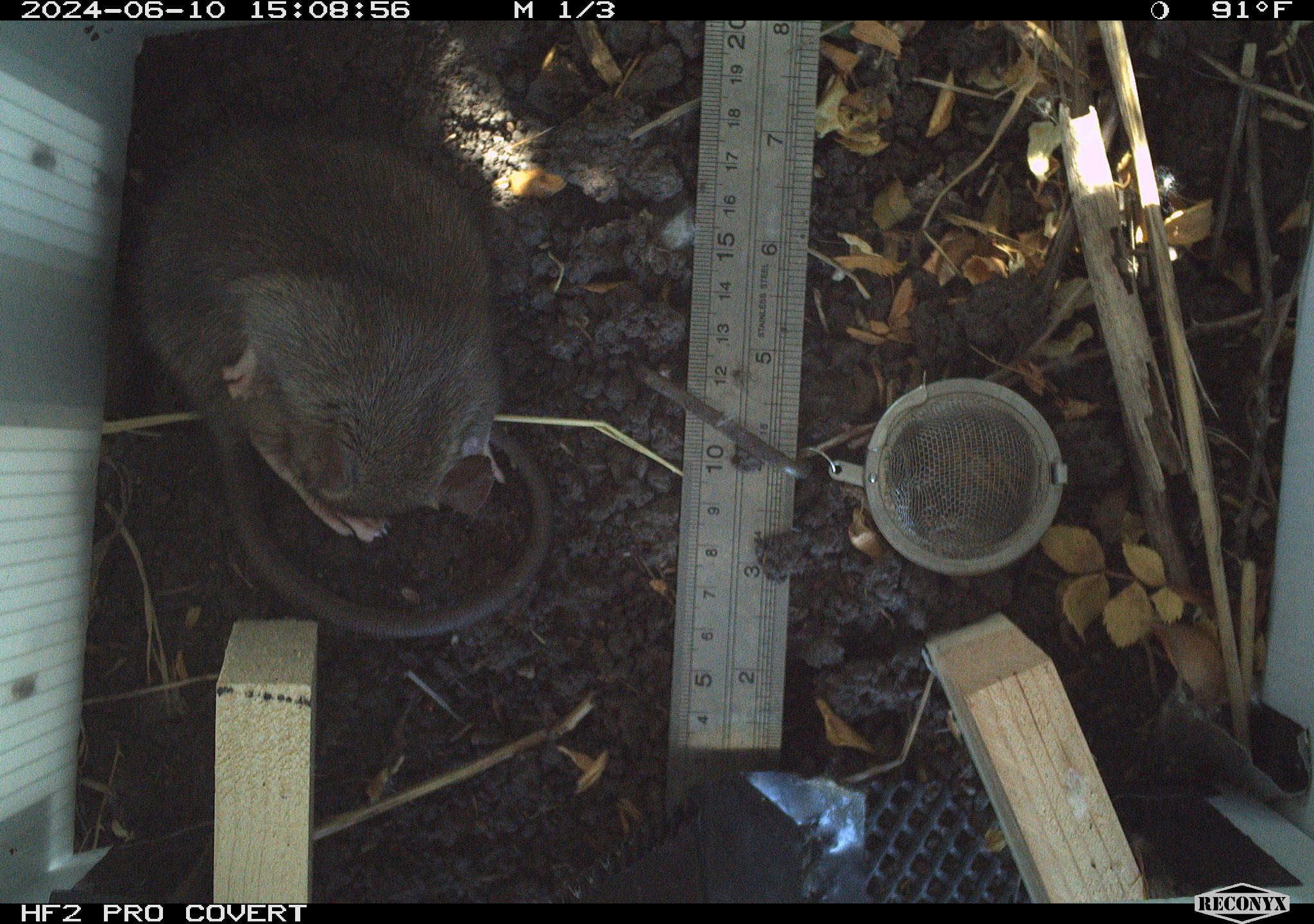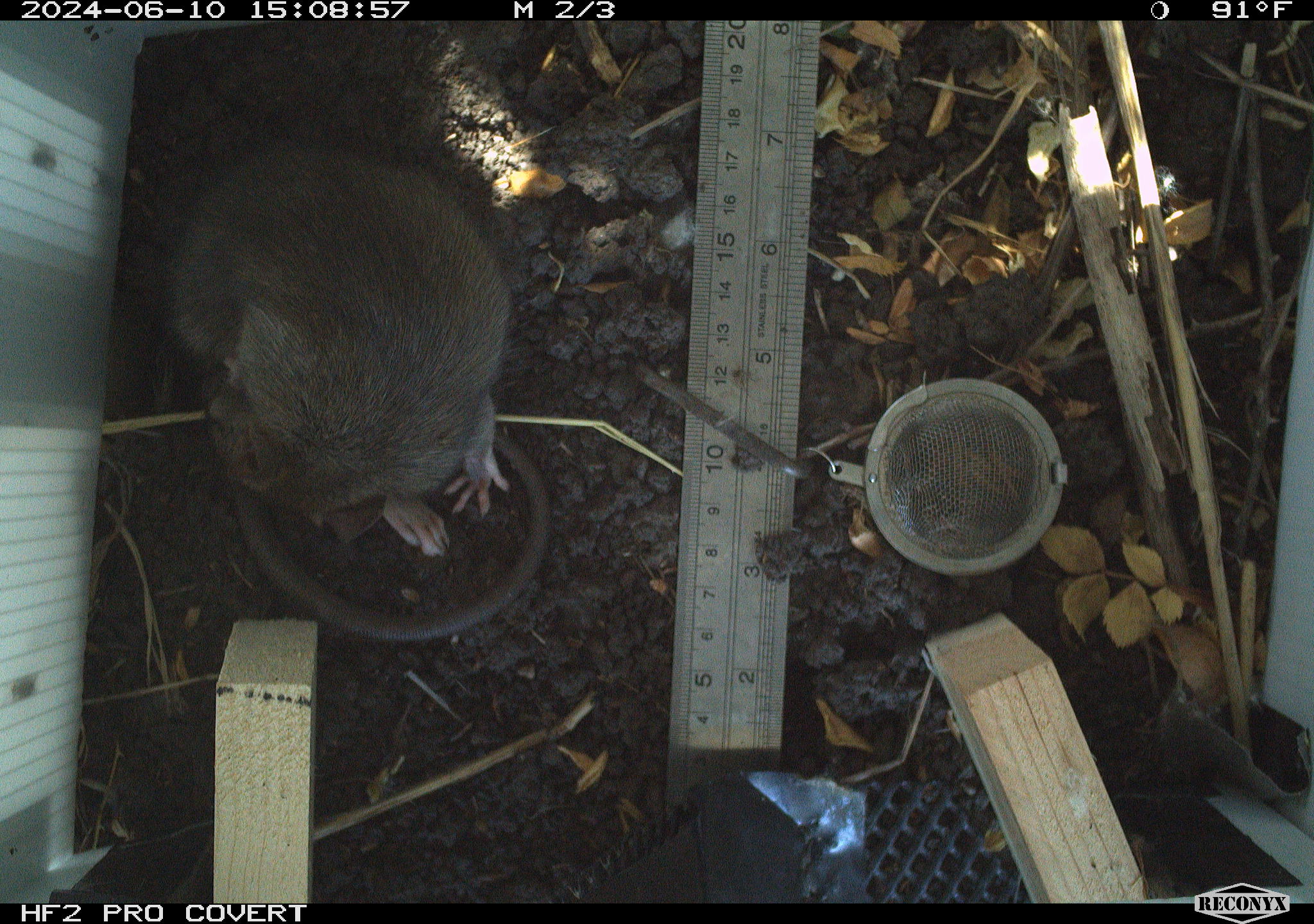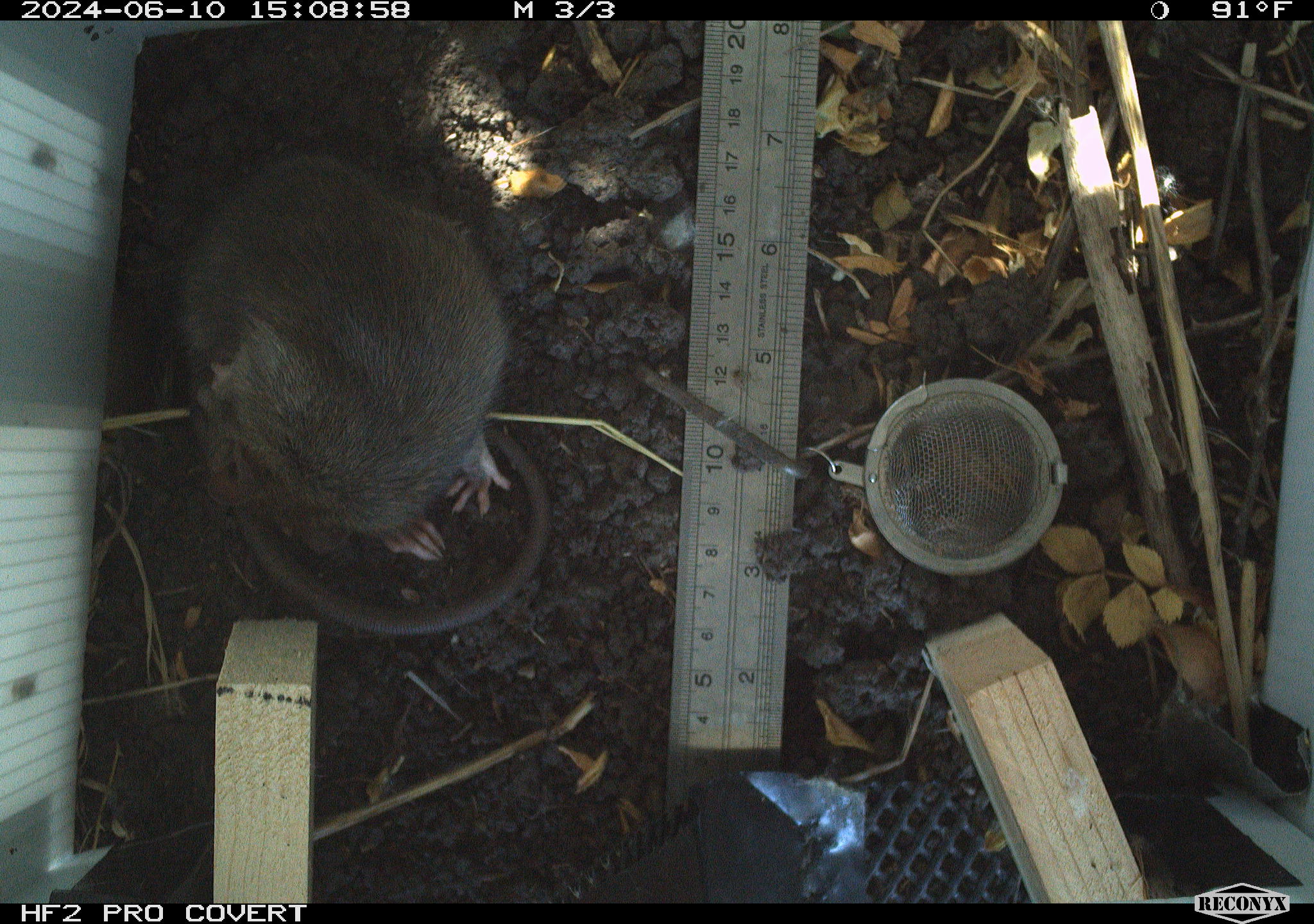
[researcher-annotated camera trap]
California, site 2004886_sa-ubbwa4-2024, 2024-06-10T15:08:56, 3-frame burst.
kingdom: Animalia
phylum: Chordata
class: Mammalia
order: Rodentia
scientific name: Rodentia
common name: woodrat or rat or mouse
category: woodrat or rat or mouse species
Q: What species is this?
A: Woodrat or rat or mouse species (woodrat or rat or mouse) (Rodentia).